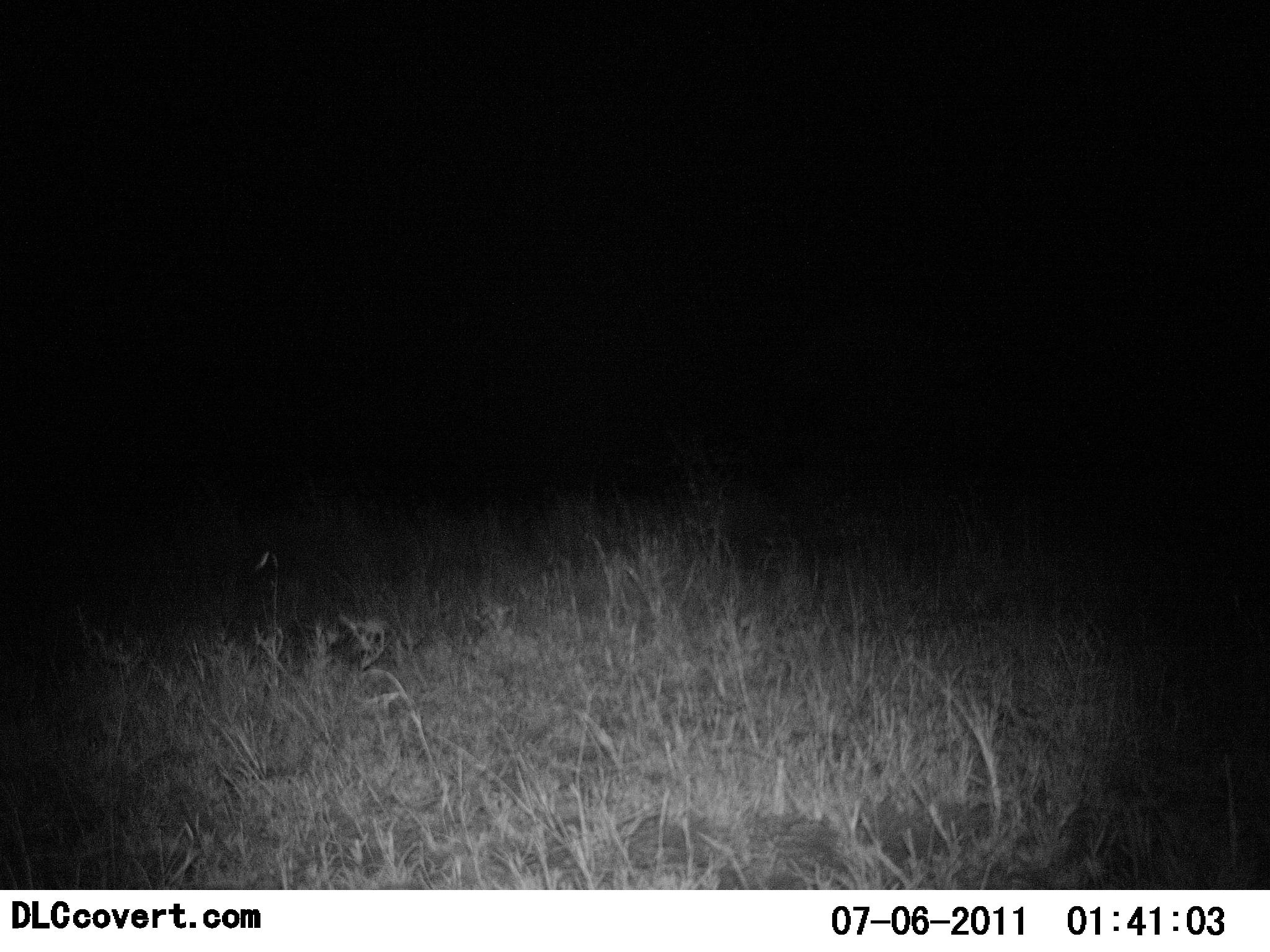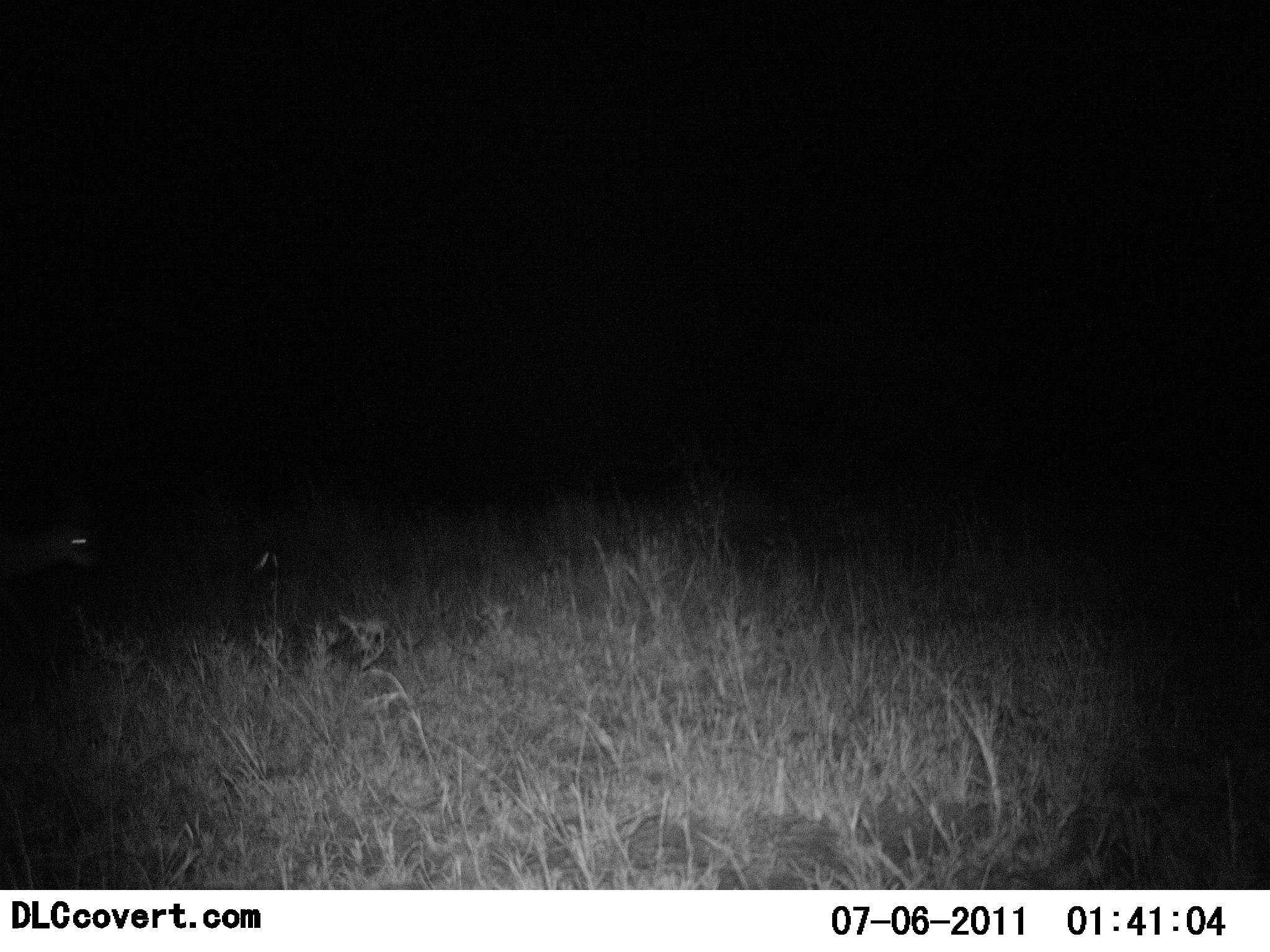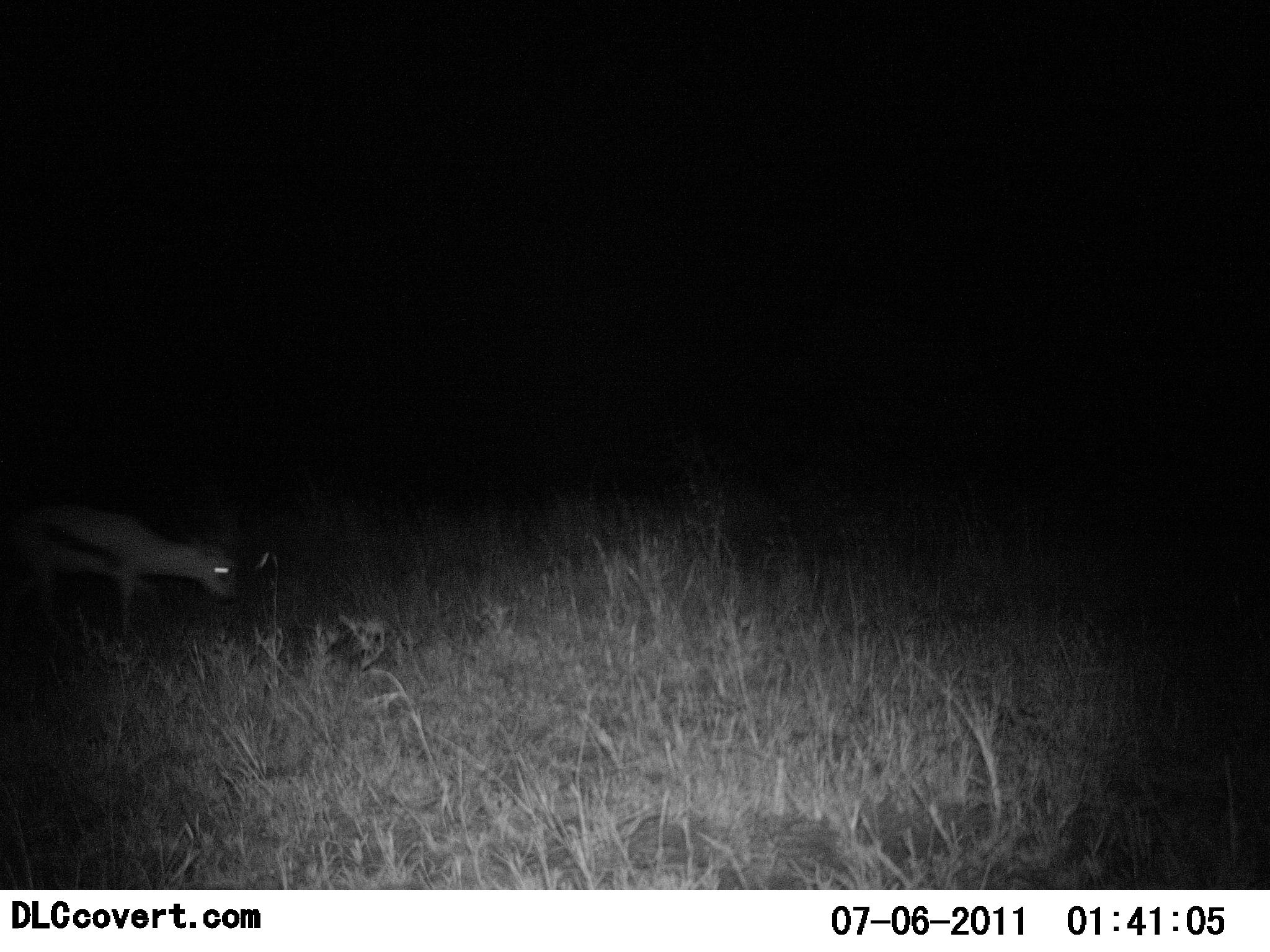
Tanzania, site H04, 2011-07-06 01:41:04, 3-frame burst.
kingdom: Animalia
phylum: Chordata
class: Mammalia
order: Artiodactyla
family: Bovidae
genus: Eudorcas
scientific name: Eudorcas thomsonii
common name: thomson's gazelle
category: gazellethomsons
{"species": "gazellethomsons (thomson's gazelle) (Eudorcas thomsonii)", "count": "1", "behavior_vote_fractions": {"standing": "17%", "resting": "0%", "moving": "83%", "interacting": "0%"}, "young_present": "0%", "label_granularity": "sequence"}